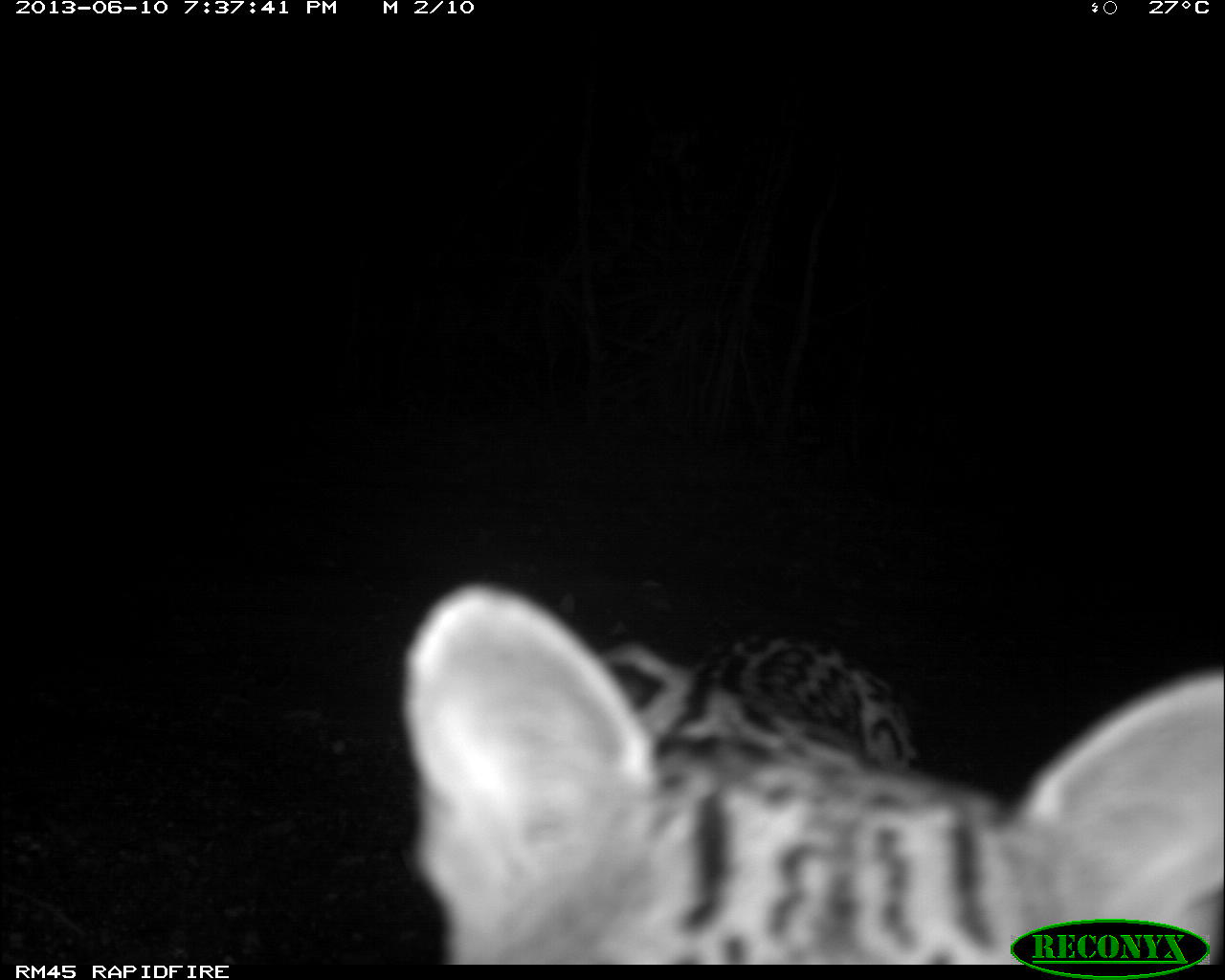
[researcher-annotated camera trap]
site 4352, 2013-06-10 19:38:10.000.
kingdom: Animalia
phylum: Chordata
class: Mammalia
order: Carnivora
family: Felidae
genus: Leopardus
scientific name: Leopardus pardalis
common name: ocelot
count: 1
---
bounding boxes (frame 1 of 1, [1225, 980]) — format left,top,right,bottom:
leopardus pardalis: 401,580,1221,965